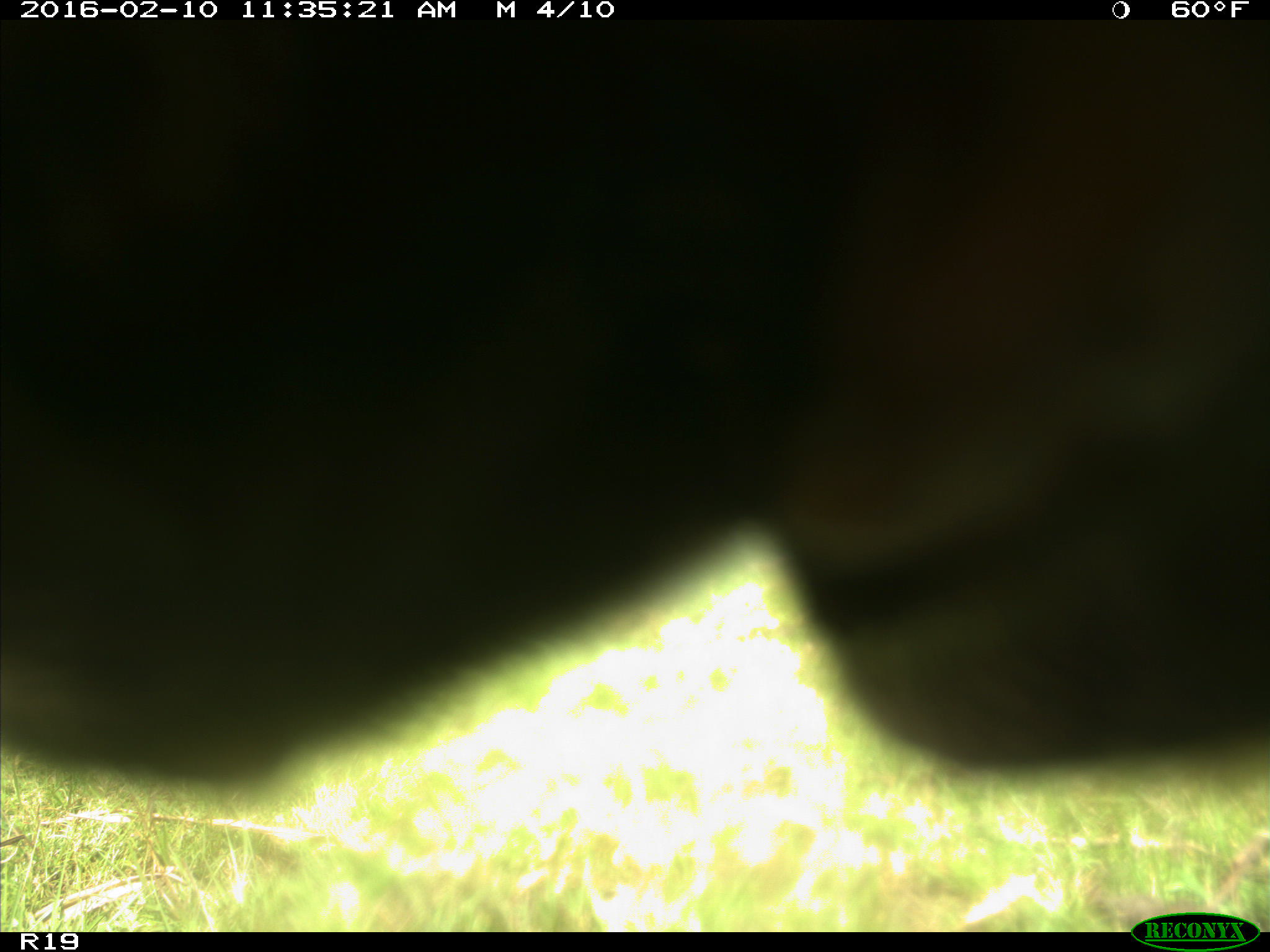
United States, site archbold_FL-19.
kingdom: Animalia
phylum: Chordata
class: Mammalia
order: Artiodactyla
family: Bovidae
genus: Bos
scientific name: Bos taurus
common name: domestic cow